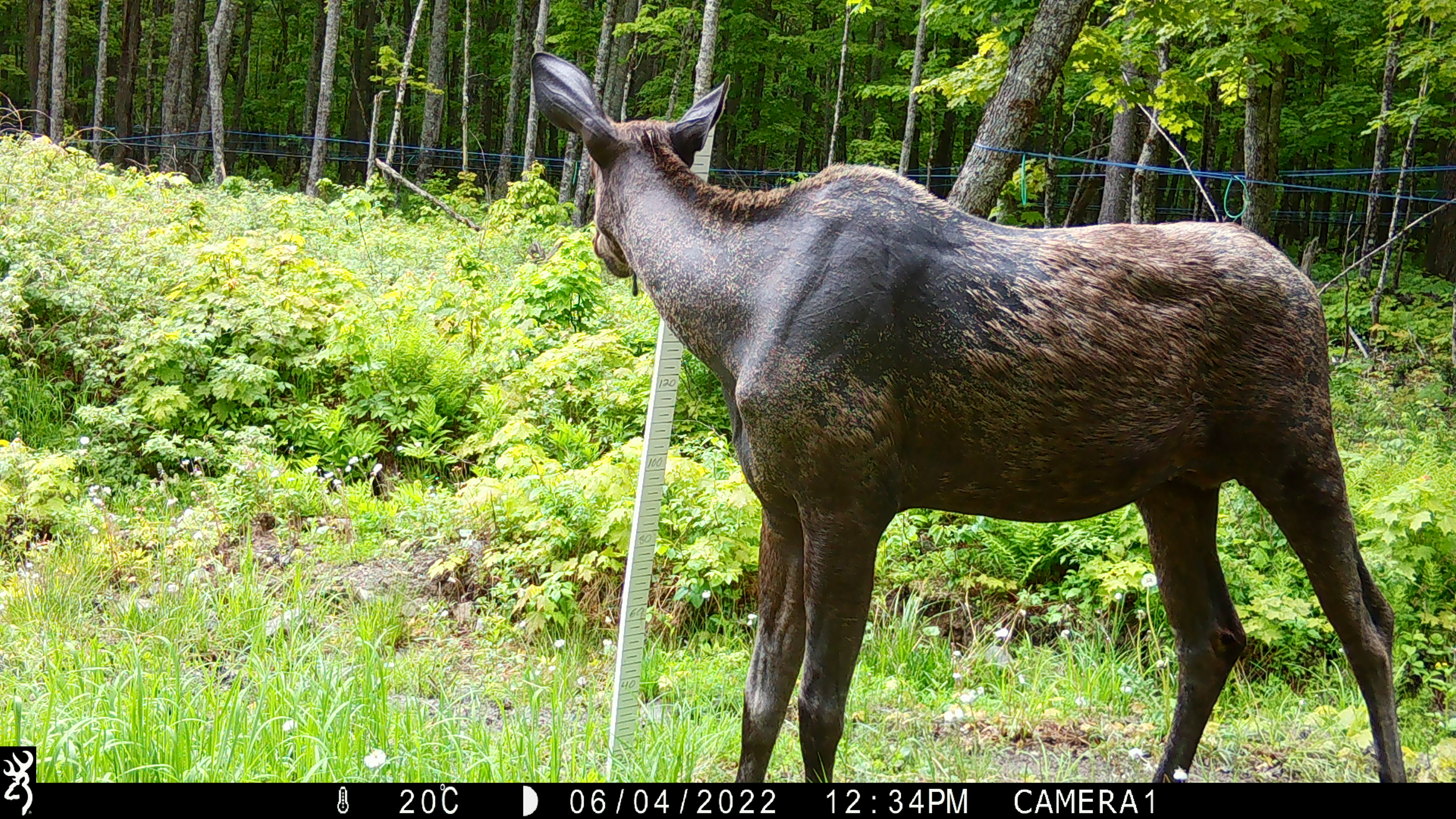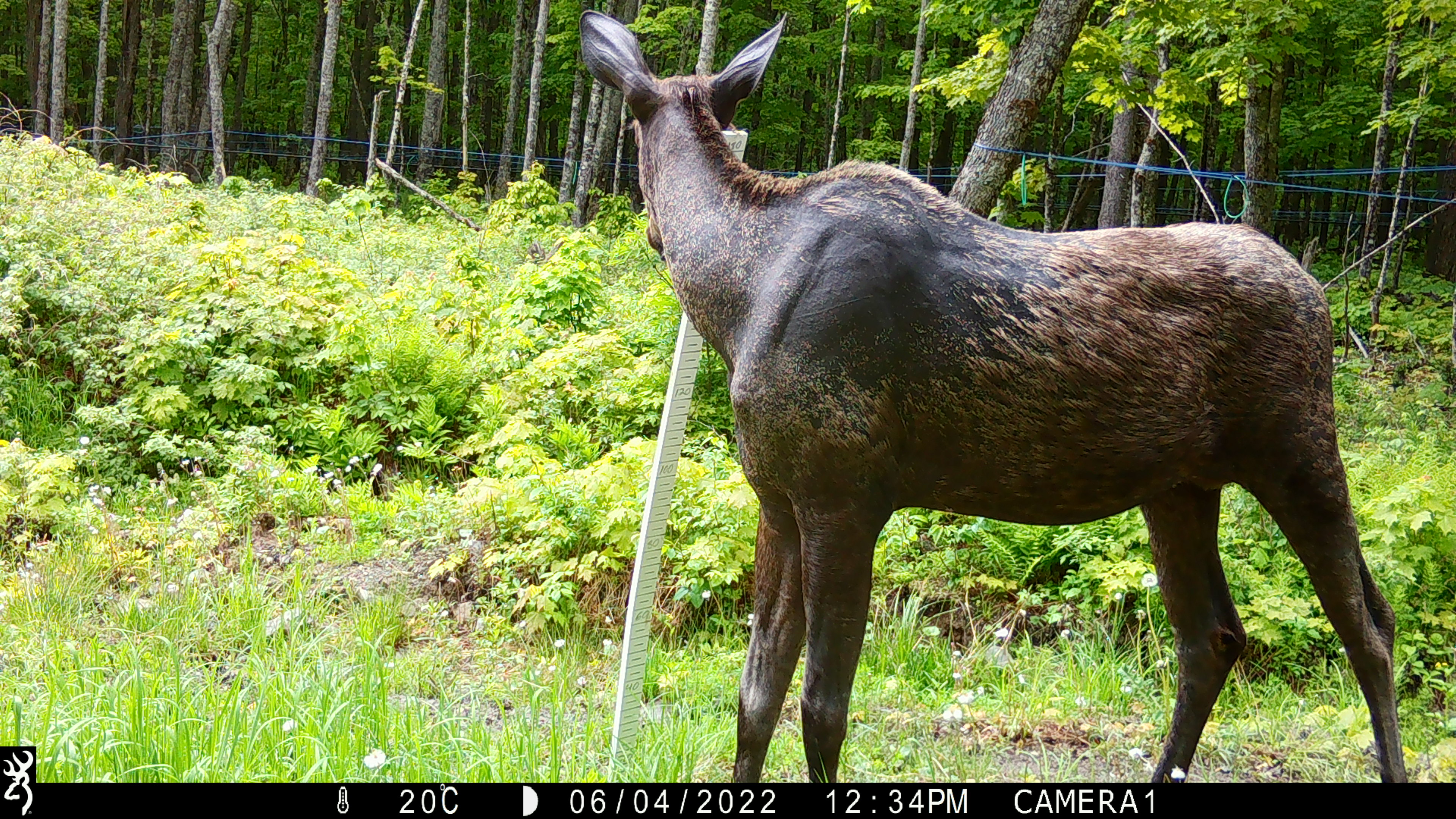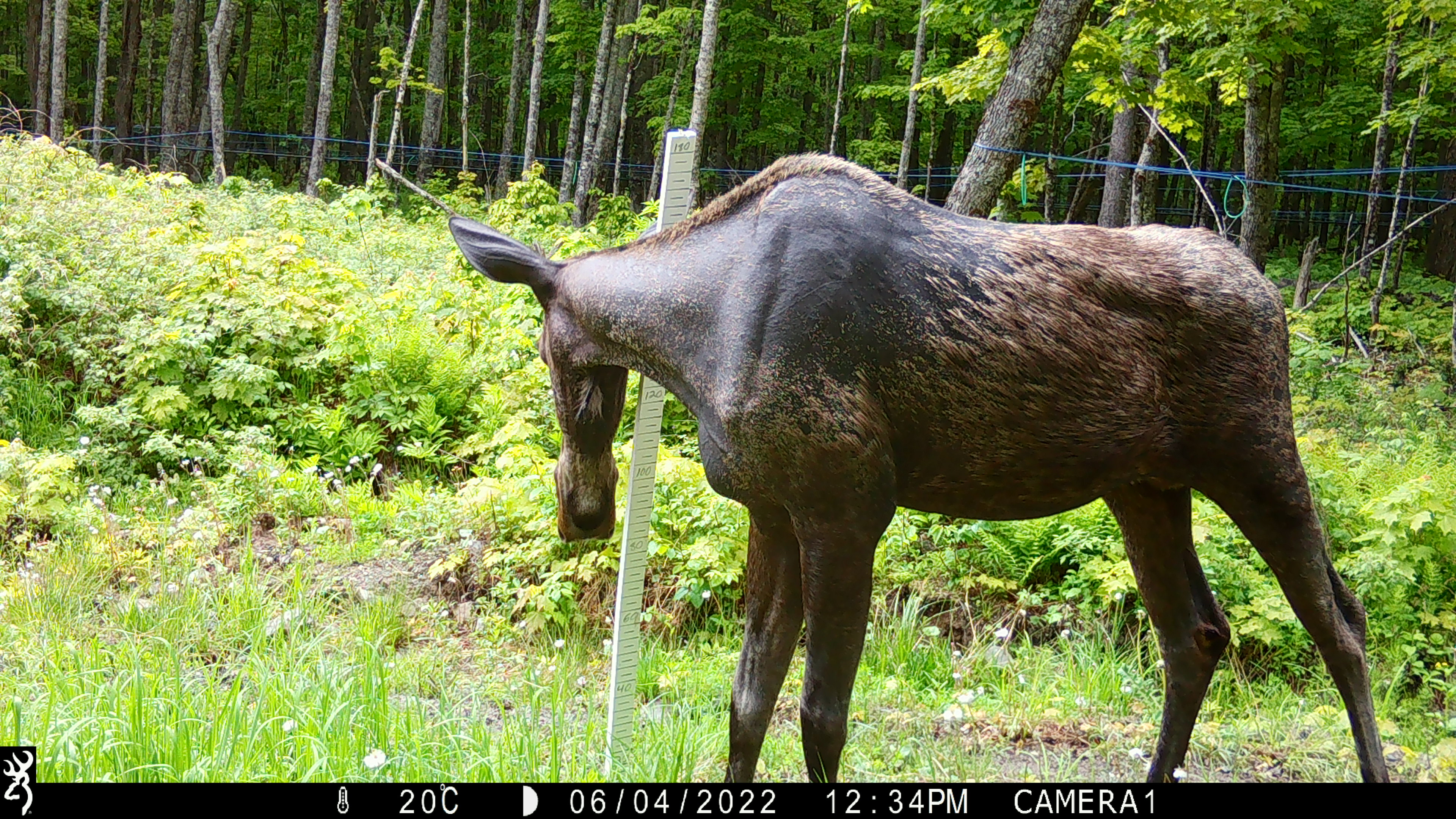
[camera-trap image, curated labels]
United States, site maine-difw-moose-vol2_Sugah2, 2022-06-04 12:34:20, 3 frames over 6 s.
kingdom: Animalia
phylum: Chordata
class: Mammalia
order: Artiodactyla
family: Cervidae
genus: Alces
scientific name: Alces alces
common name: moose